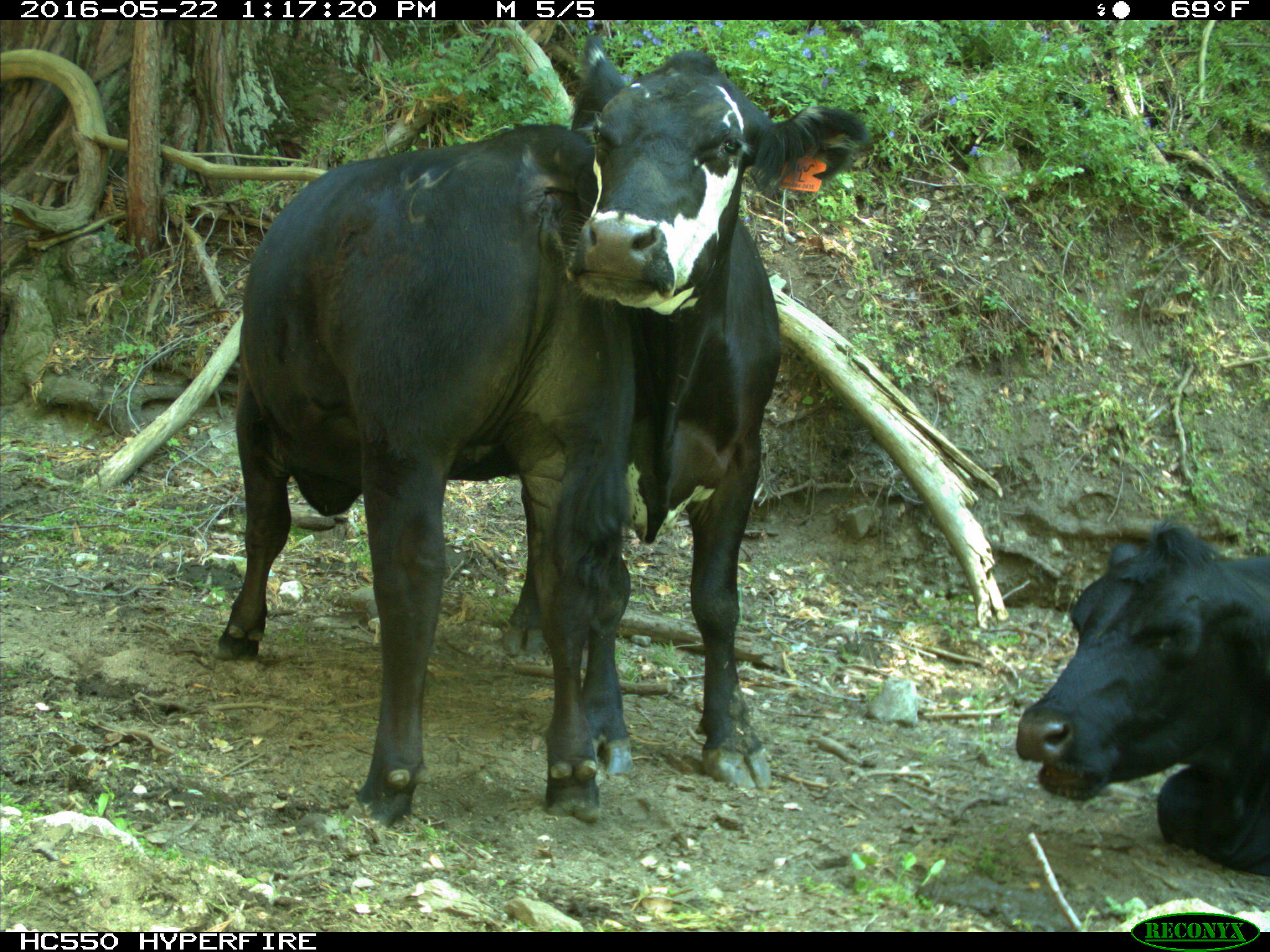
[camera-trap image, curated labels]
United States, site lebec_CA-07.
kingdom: Animalia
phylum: Chordata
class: Mammalia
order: Artiodactyla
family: Bovidae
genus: Bos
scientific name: Bos taurus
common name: domestic cow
Bos taurus (domestic cow).